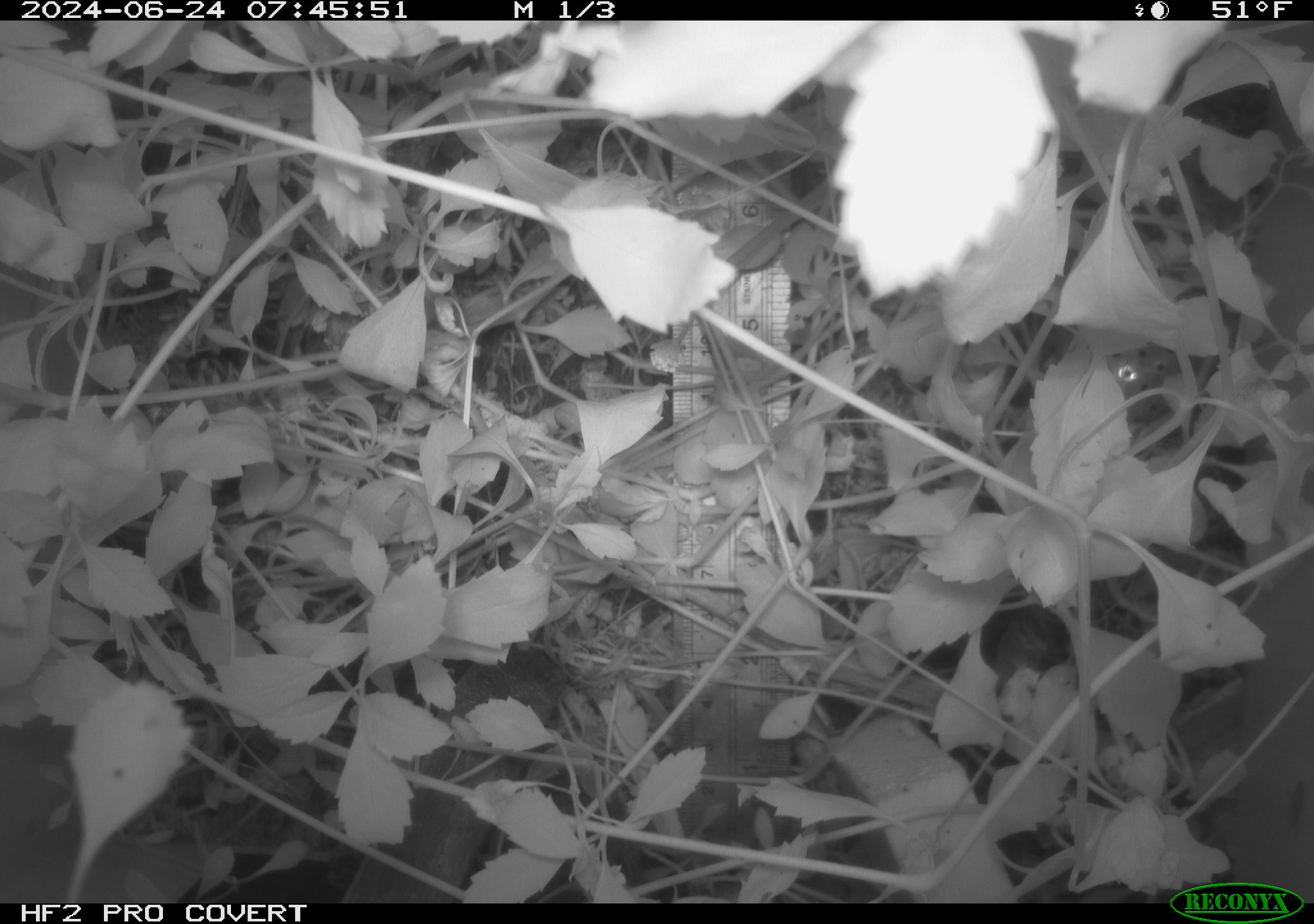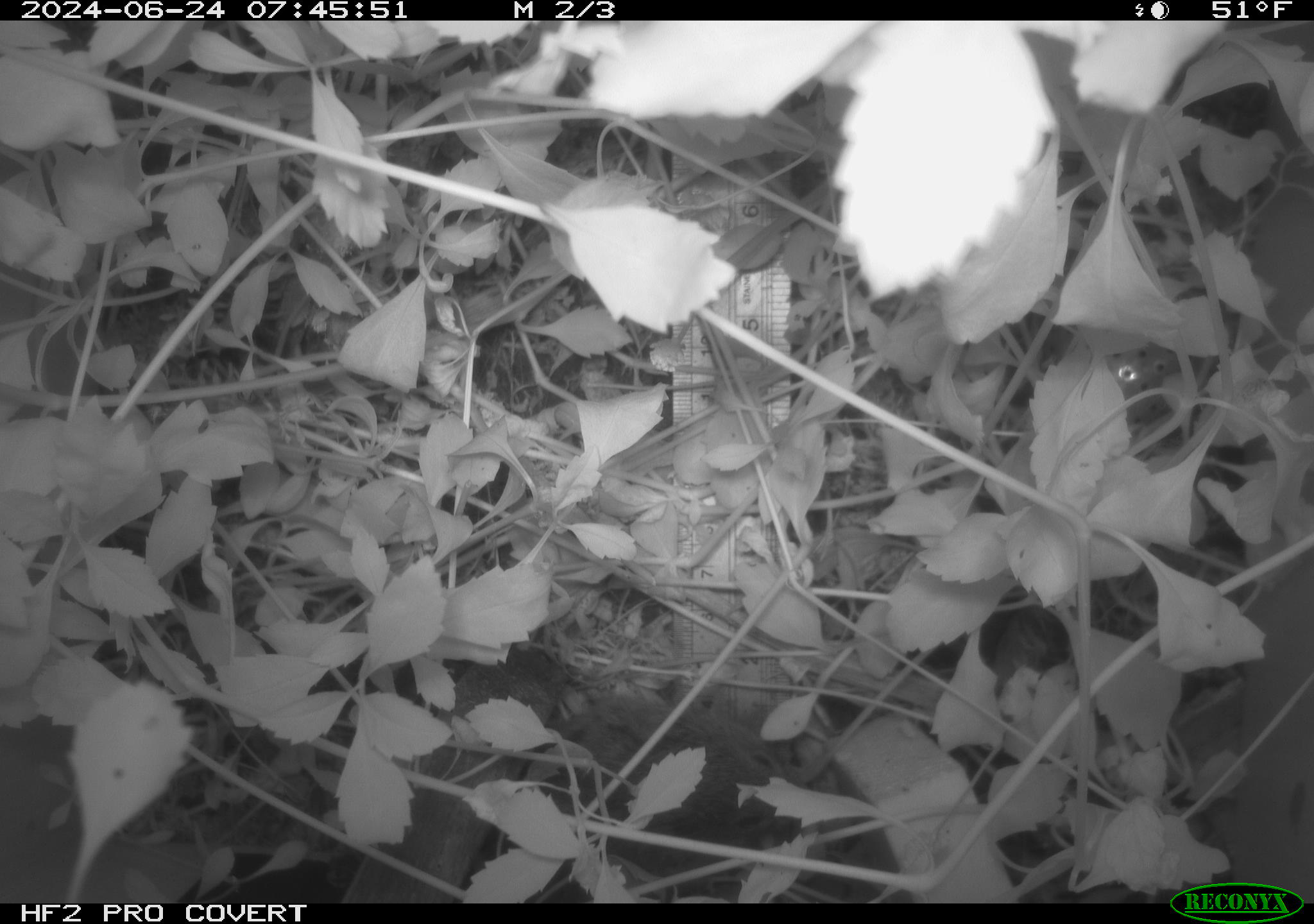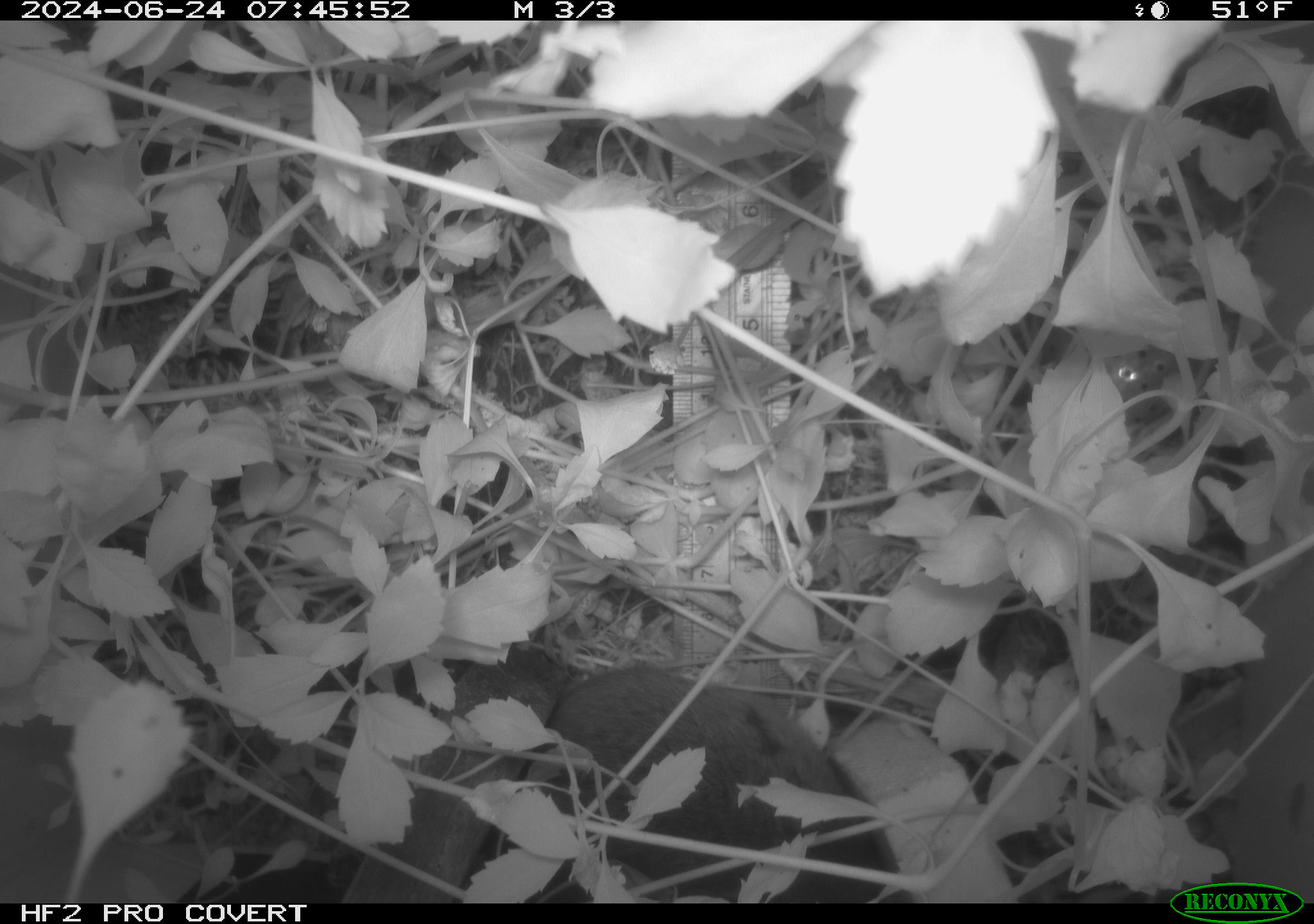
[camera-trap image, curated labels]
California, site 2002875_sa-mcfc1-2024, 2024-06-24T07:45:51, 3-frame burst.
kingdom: Animalia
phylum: Chordata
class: Mammalia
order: Rodentia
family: Cricetidae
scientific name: Arvicolinae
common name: voles, lemmings, and muskrats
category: arvicolinae subfamily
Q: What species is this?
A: Arvicolinae subfamily (voles, lemmings, and muskrats) (Arvicolinae).